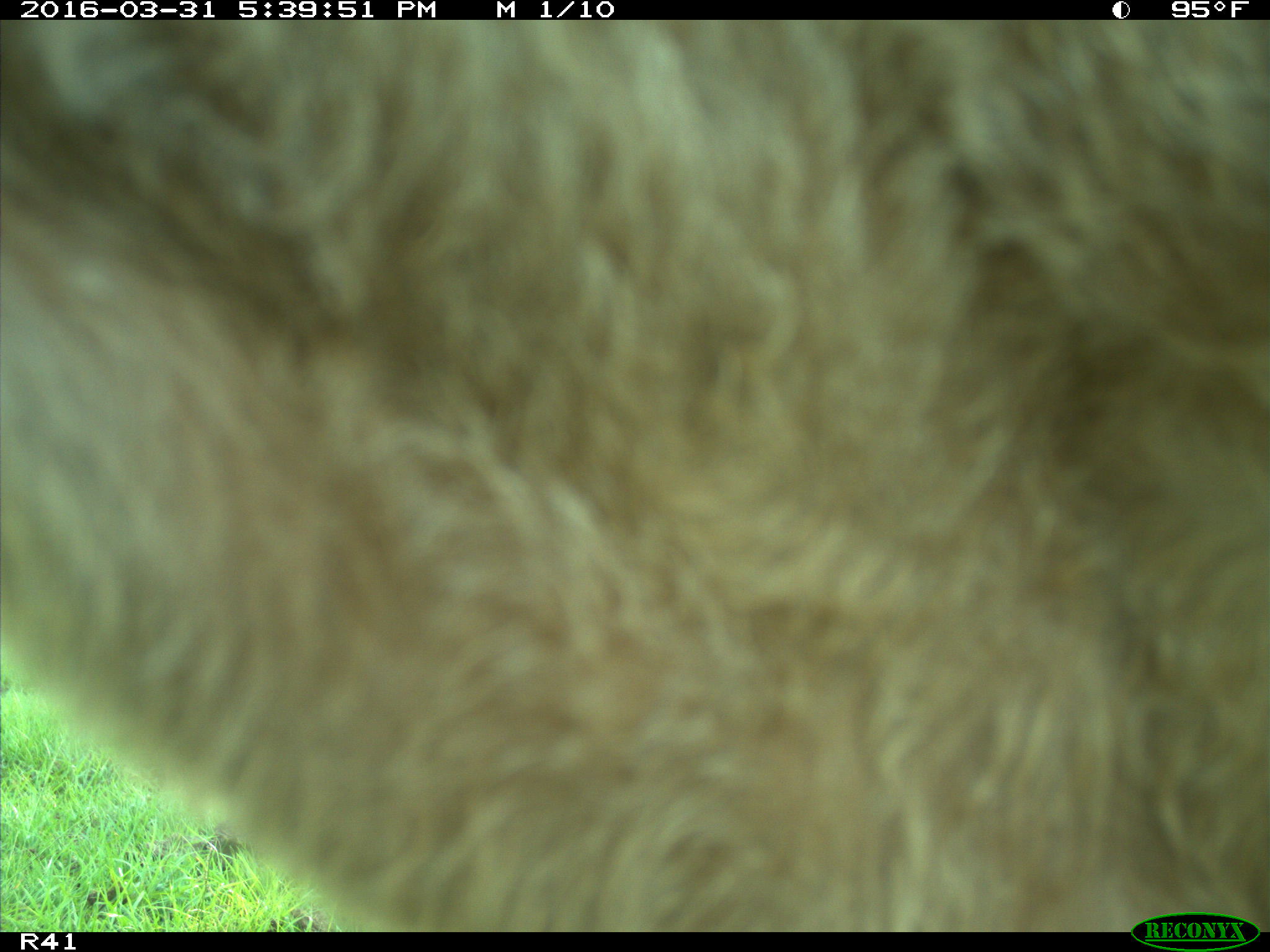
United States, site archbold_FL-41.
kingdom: Animalia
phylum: Chordata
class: Mammalia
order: Artiodactyla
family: Bovidae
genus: Bos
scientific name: Bos taurus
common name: domestic cow